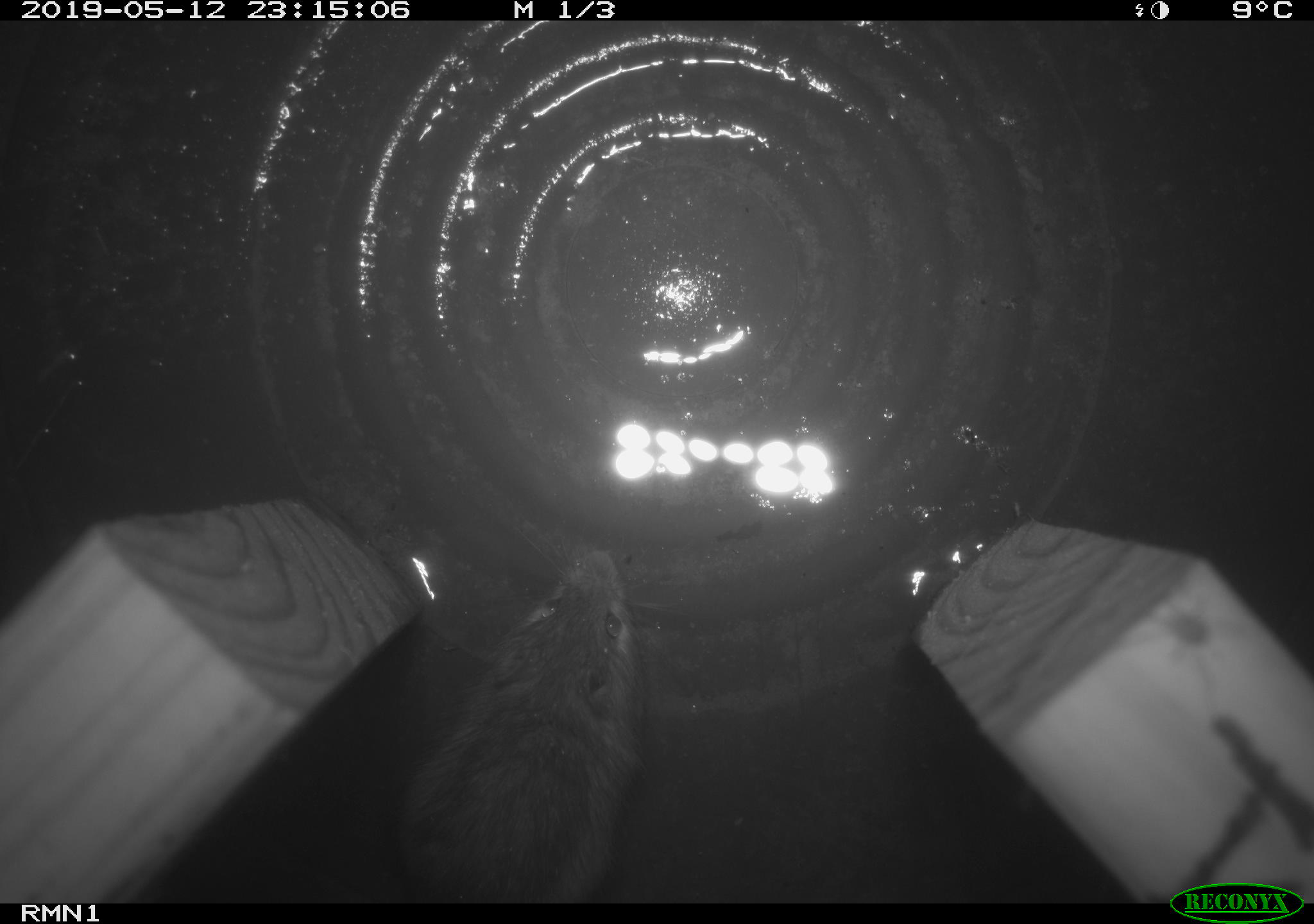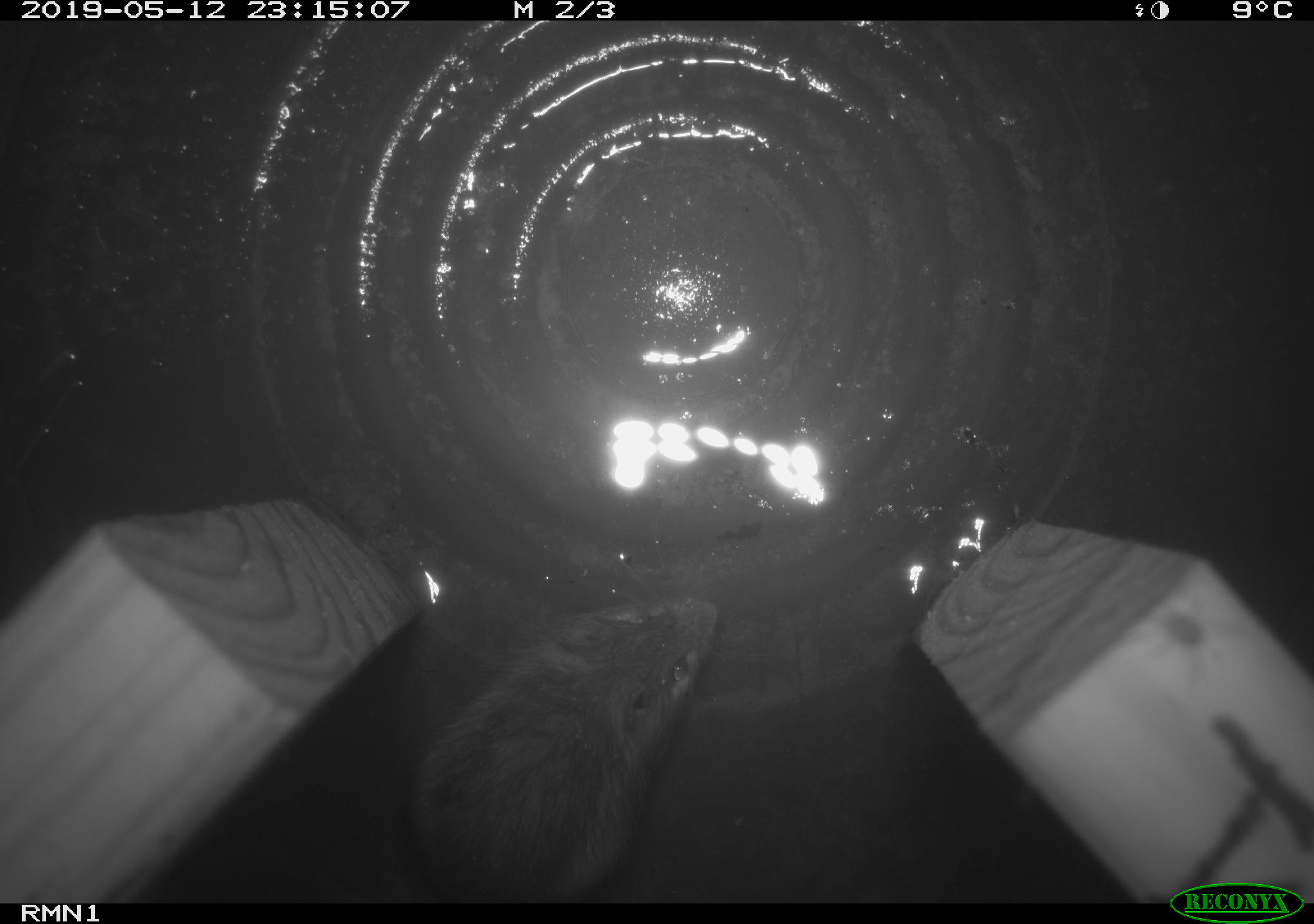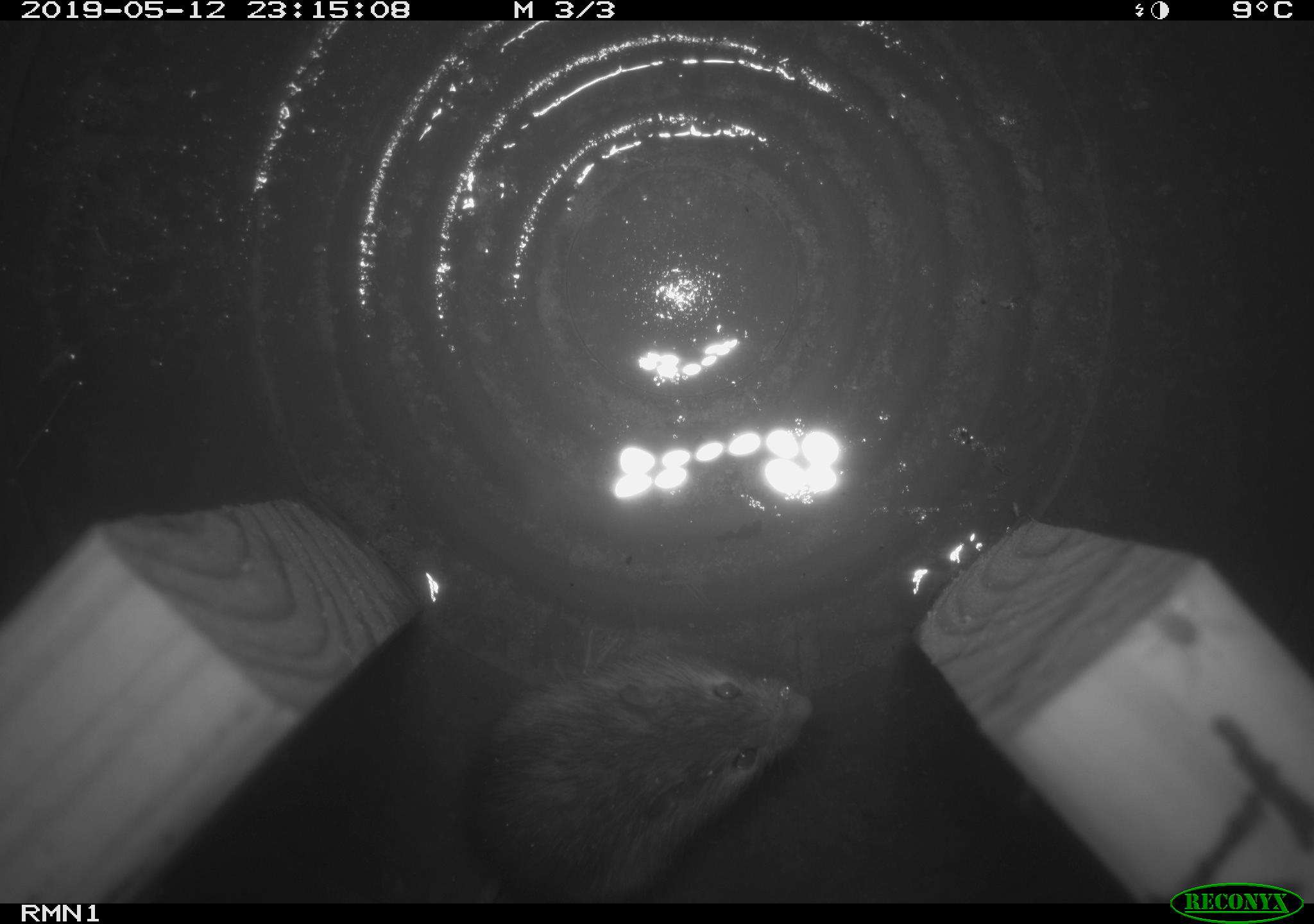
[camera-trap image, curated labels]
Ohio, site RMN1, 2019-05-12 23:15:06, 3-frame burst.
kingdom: Animalia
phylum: Chordata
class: Mammalia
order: Rodentia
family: Zapodidae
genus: Napaeozapus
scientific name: Napaeozapus insignis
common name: woodland jumping mouse